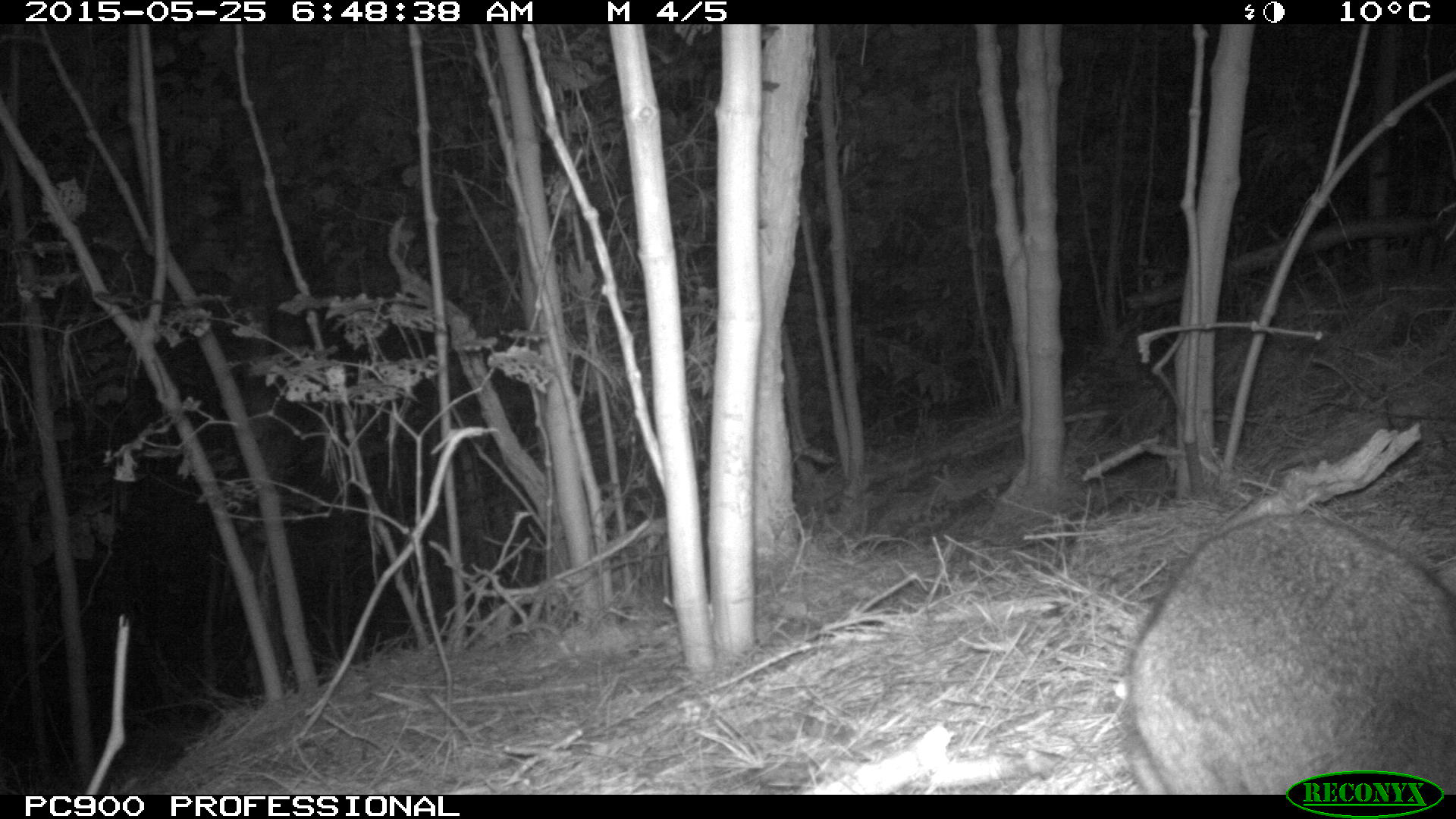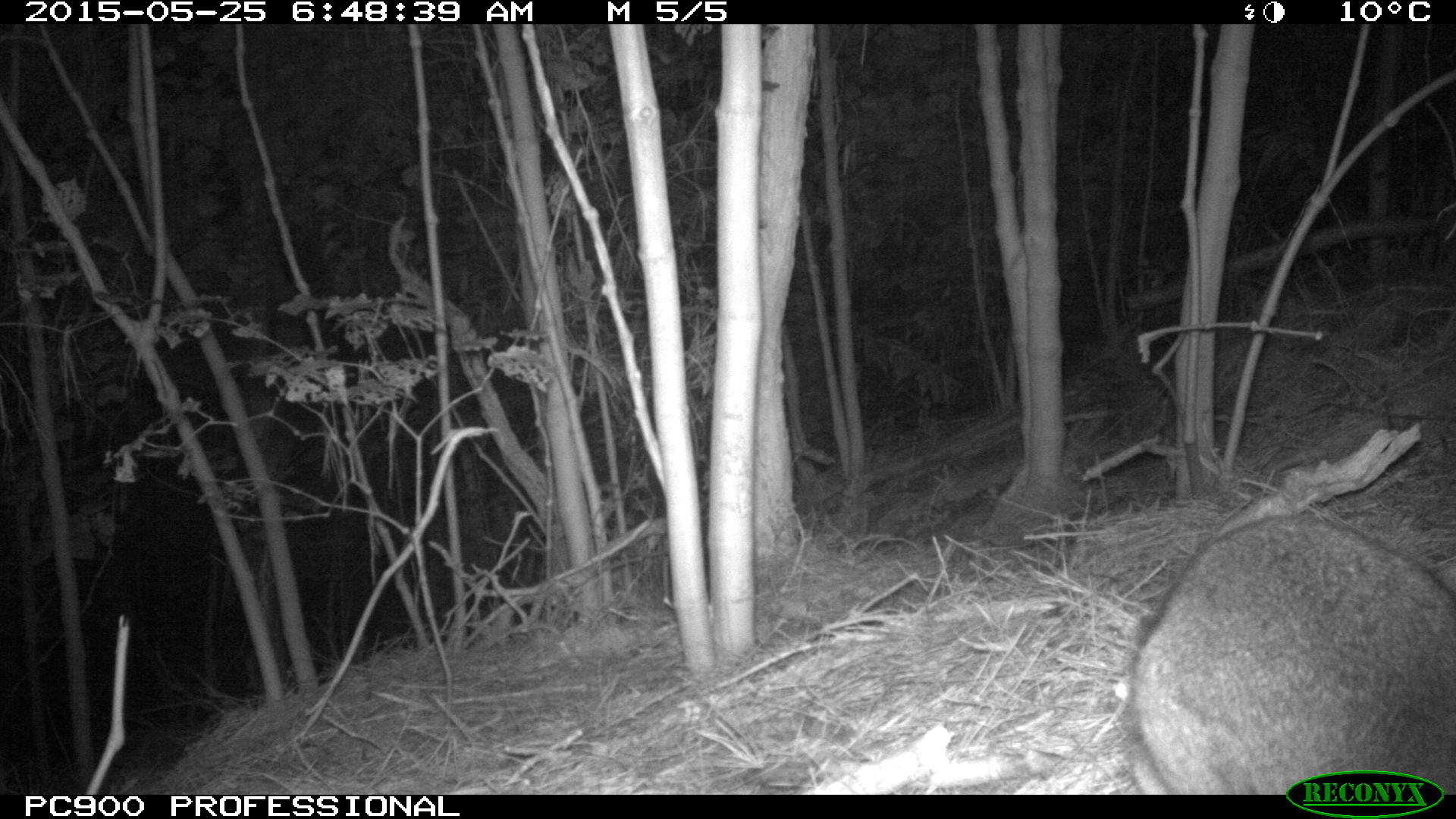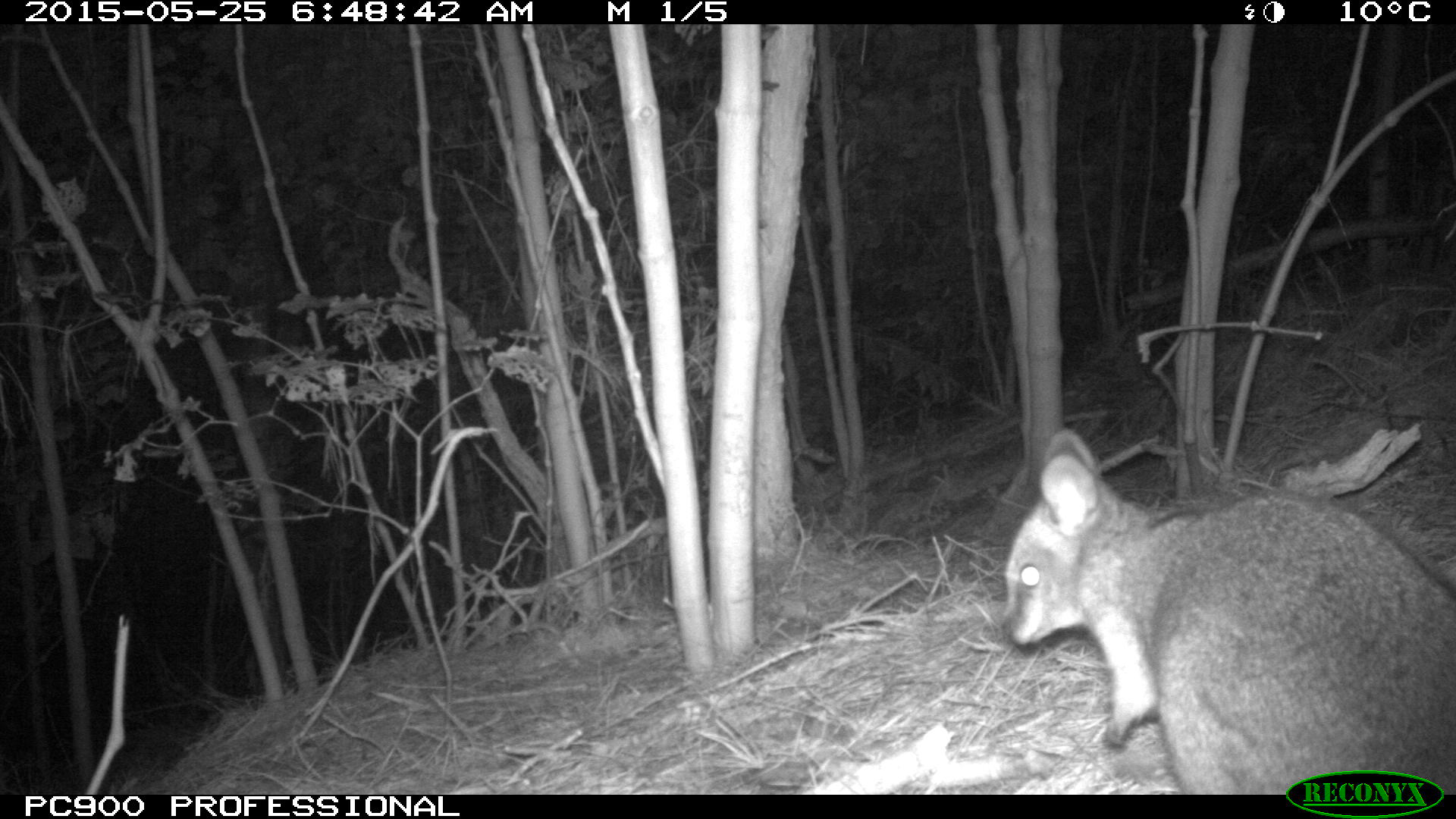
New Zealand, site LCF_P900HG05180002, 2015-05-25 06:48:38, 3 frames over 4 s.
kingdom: Animalia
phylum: Chordata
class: Mammalia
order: Diprotodontia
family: Macropodidae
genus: Notamacropus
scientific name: Notamacropus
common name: wallaby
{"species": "wallaby (Notamacropus)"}